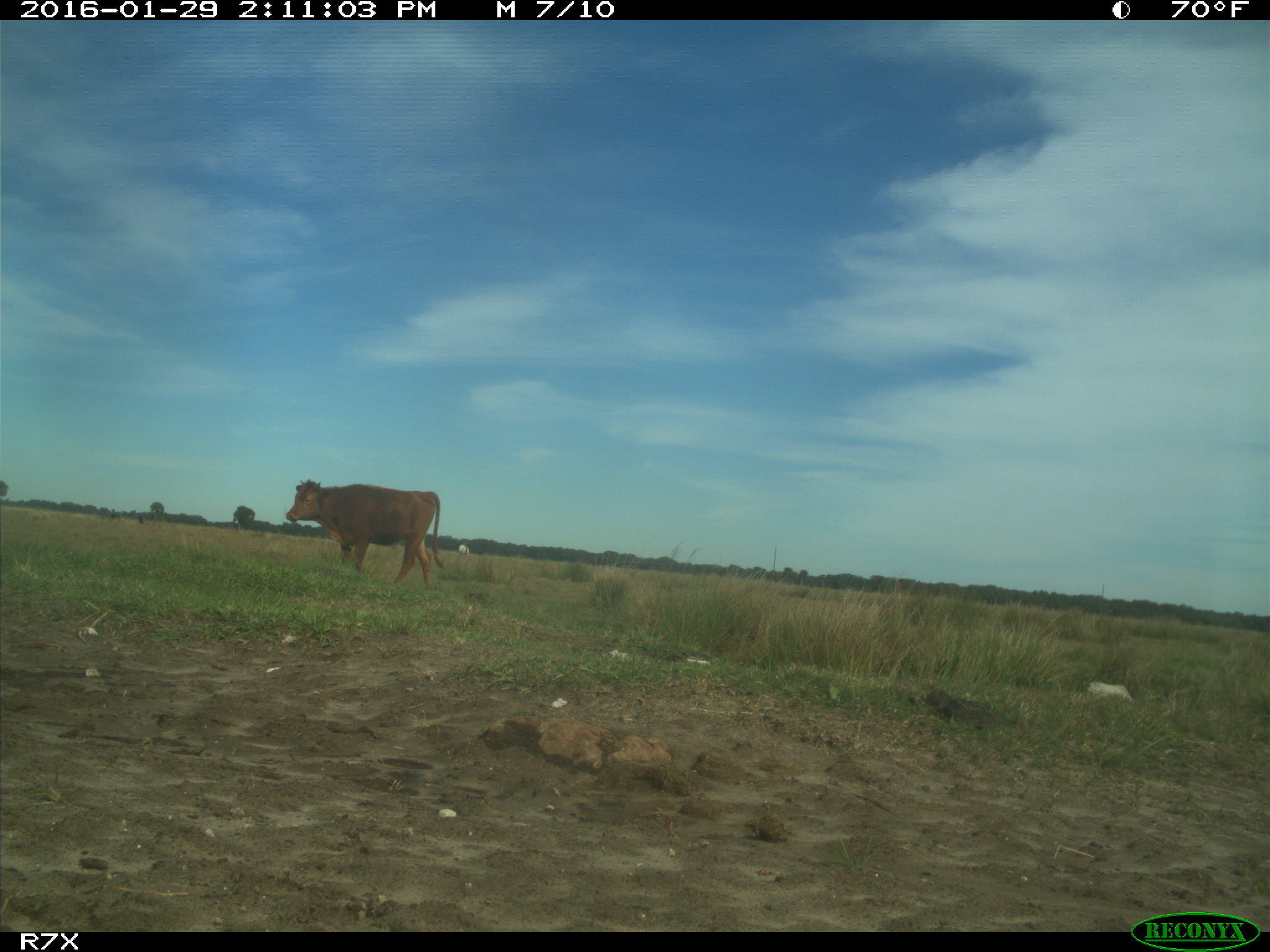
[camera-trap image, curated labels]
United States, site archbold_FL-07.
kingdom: Animalia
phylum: Chordata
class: Mammalia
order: Artiodactyla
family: Bovidae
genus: Bos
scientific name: Bos taurus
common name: domestic cow